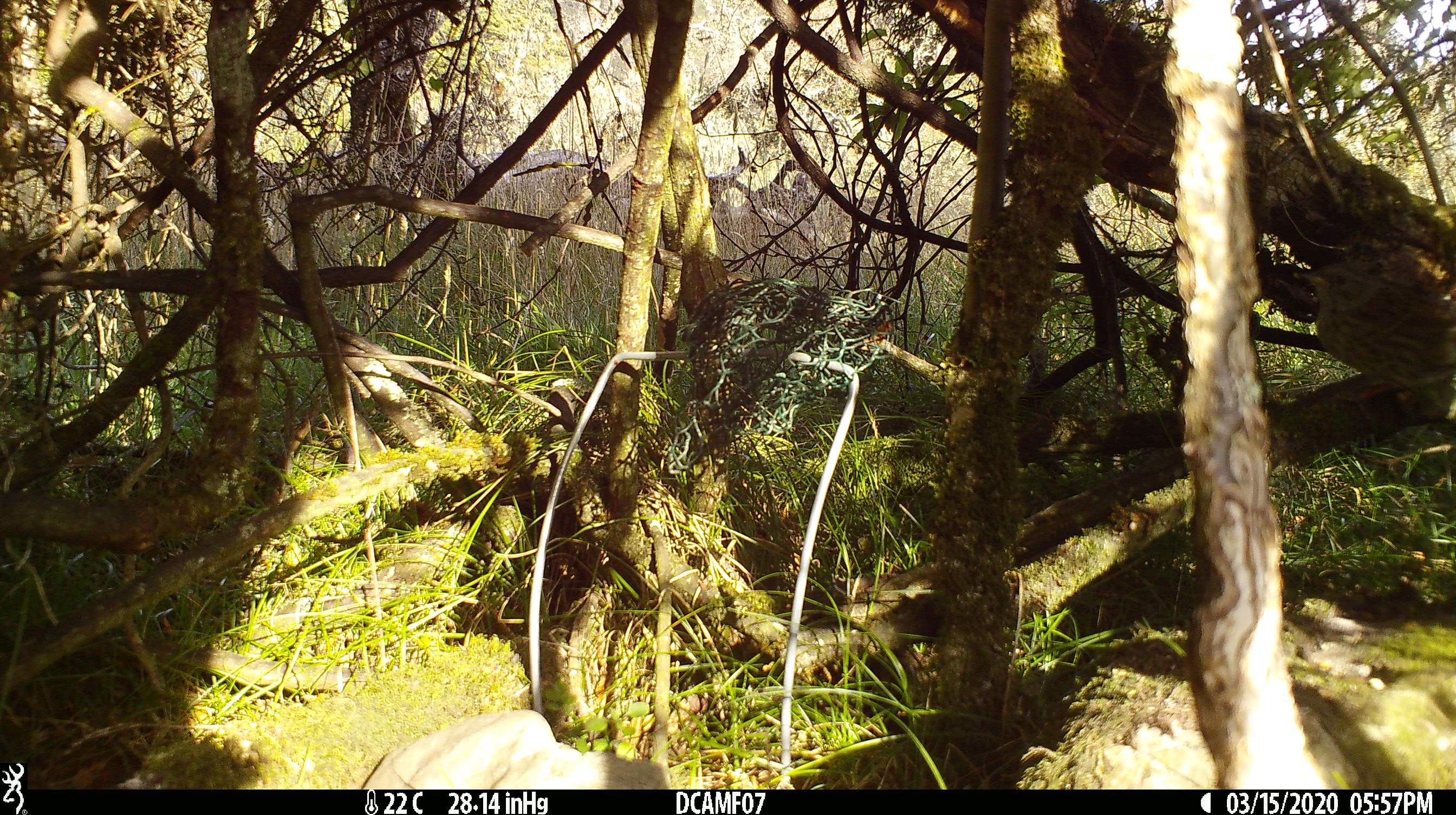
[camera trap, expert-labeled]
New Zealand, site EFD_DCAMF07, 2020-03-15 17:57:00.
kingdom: Animalia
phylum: Chordata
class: Aves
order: Passeriformes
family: Turdidae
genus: Turdus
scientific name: Turdus philomelos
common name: song thrush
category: thrush